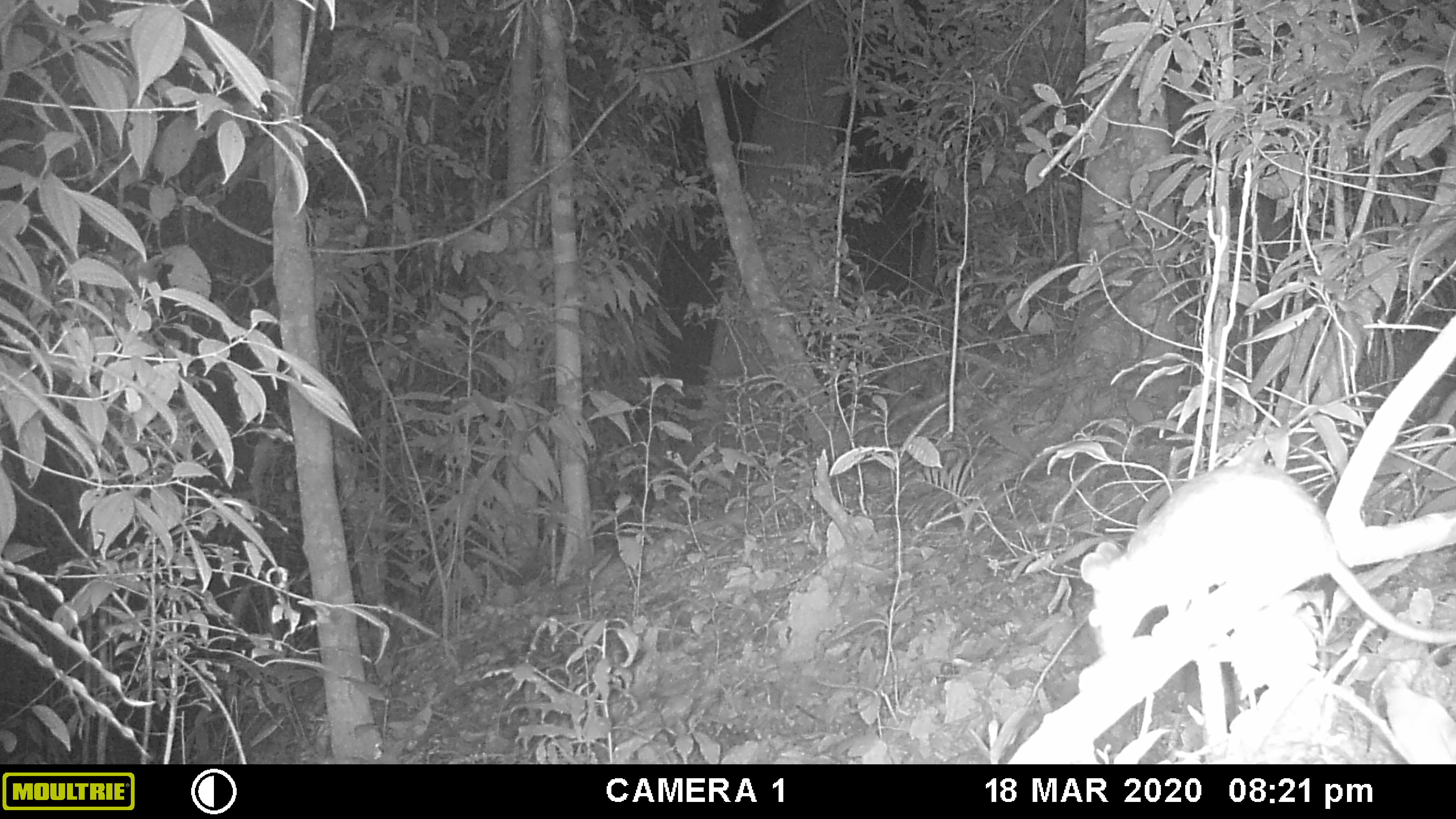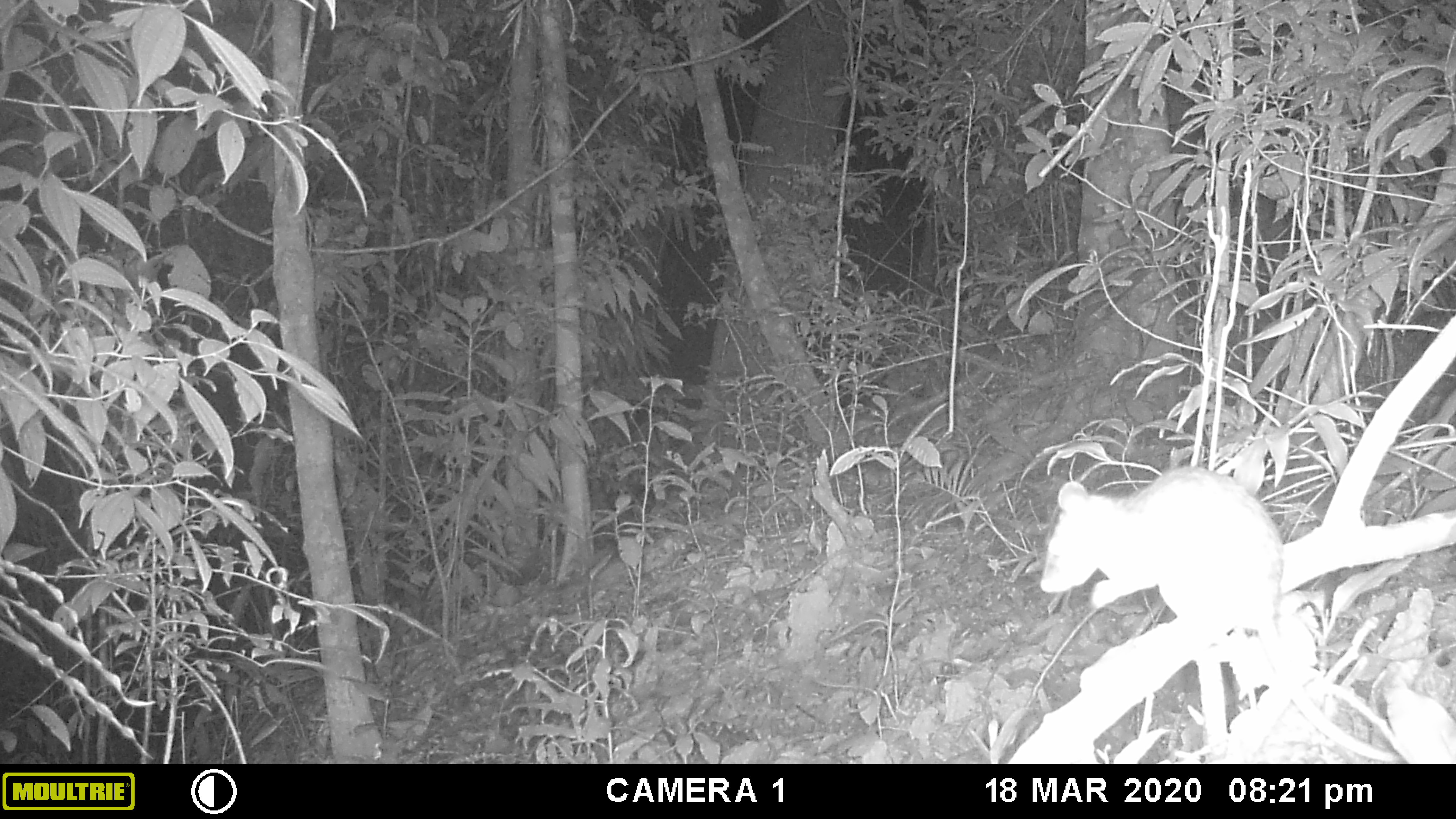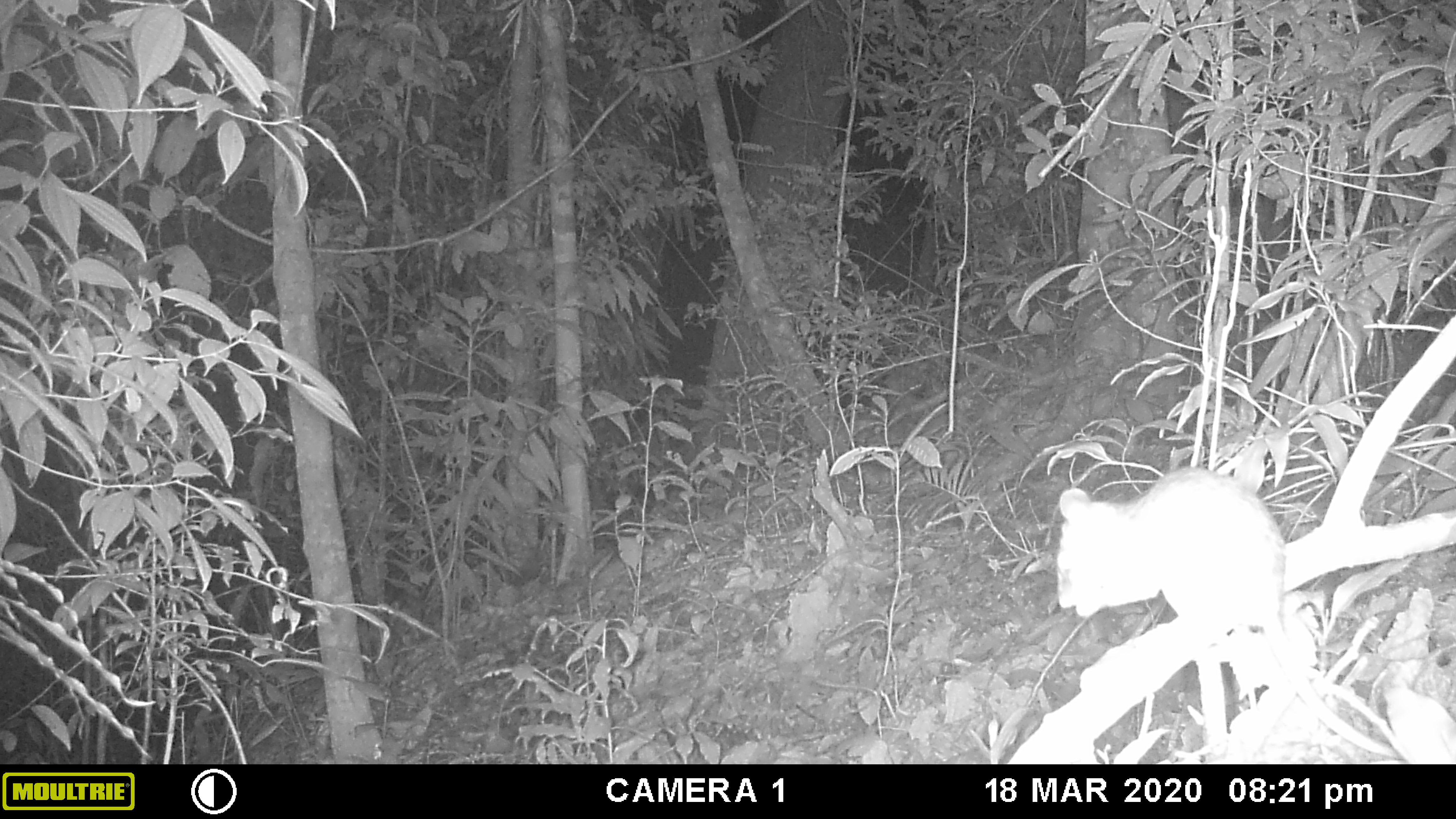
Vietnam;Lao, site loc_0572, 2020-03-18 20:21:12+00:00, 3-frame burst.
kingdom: Animalia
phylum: Chordata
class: Mammalia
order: Rodentia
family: Muridae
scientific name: Muridae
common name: old-world mice and rats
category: unidentified murid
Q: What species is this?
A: Unidentified murid (old-world mice and rats) (Muridae).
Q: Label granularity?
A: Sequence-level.